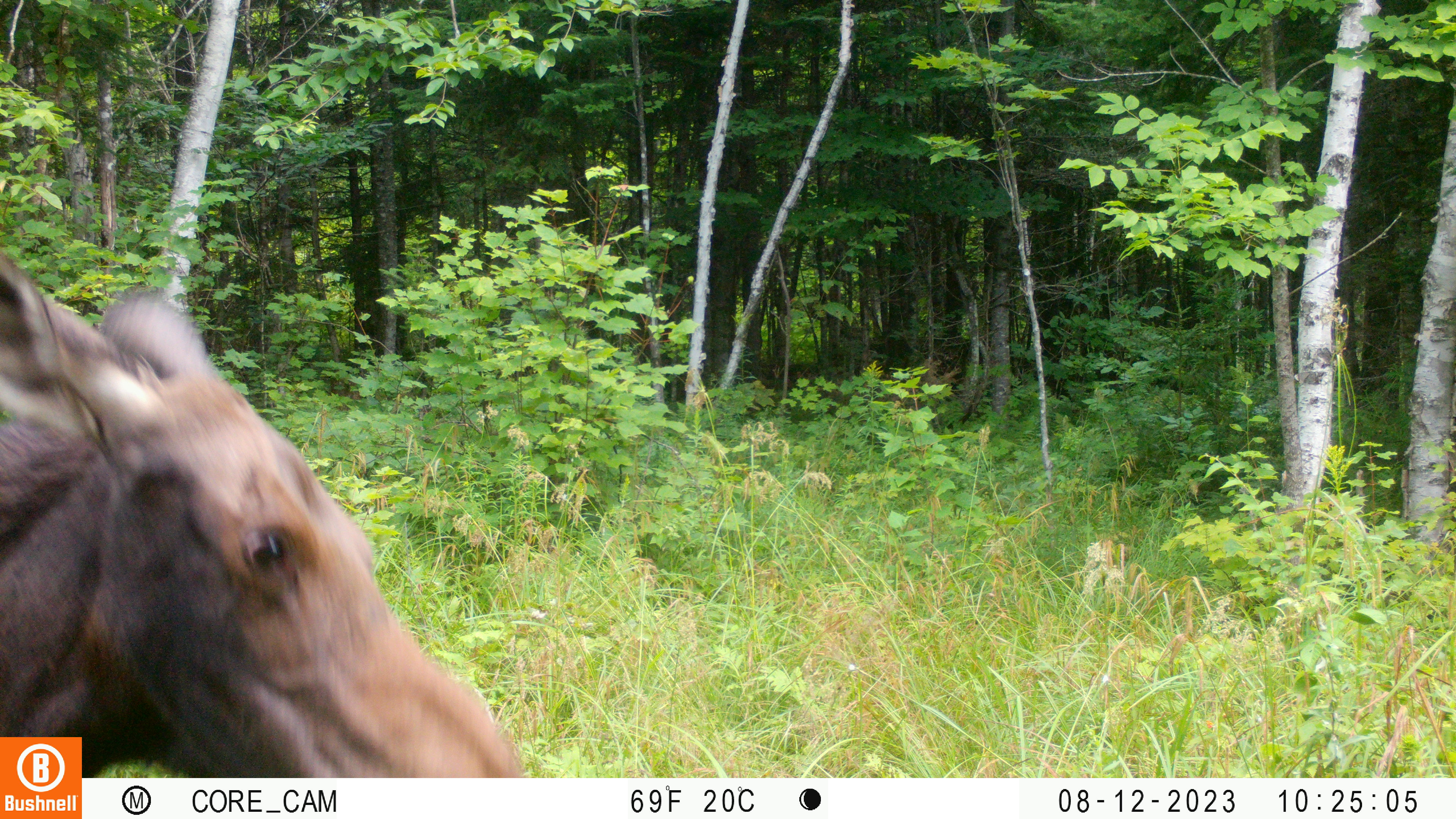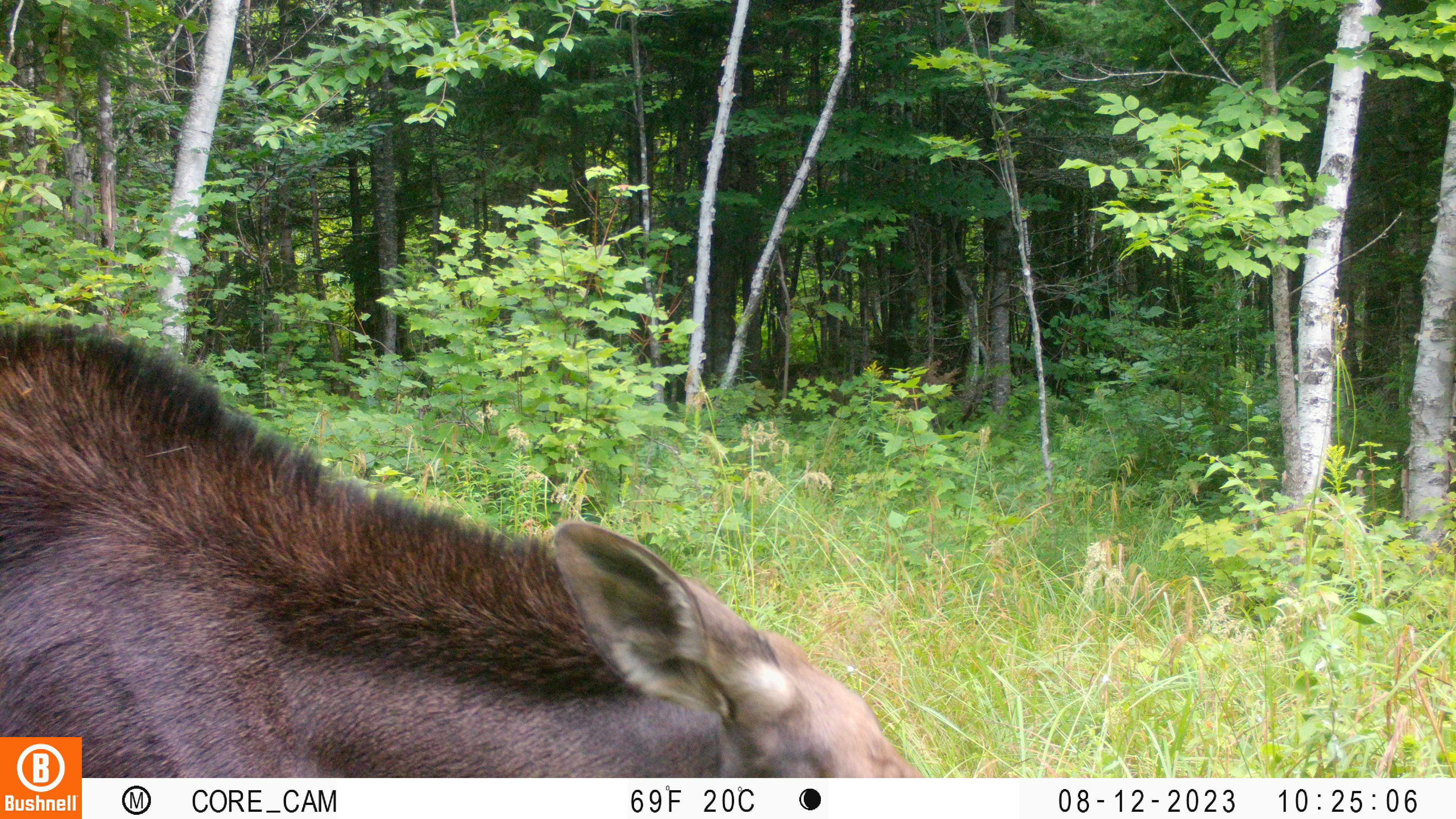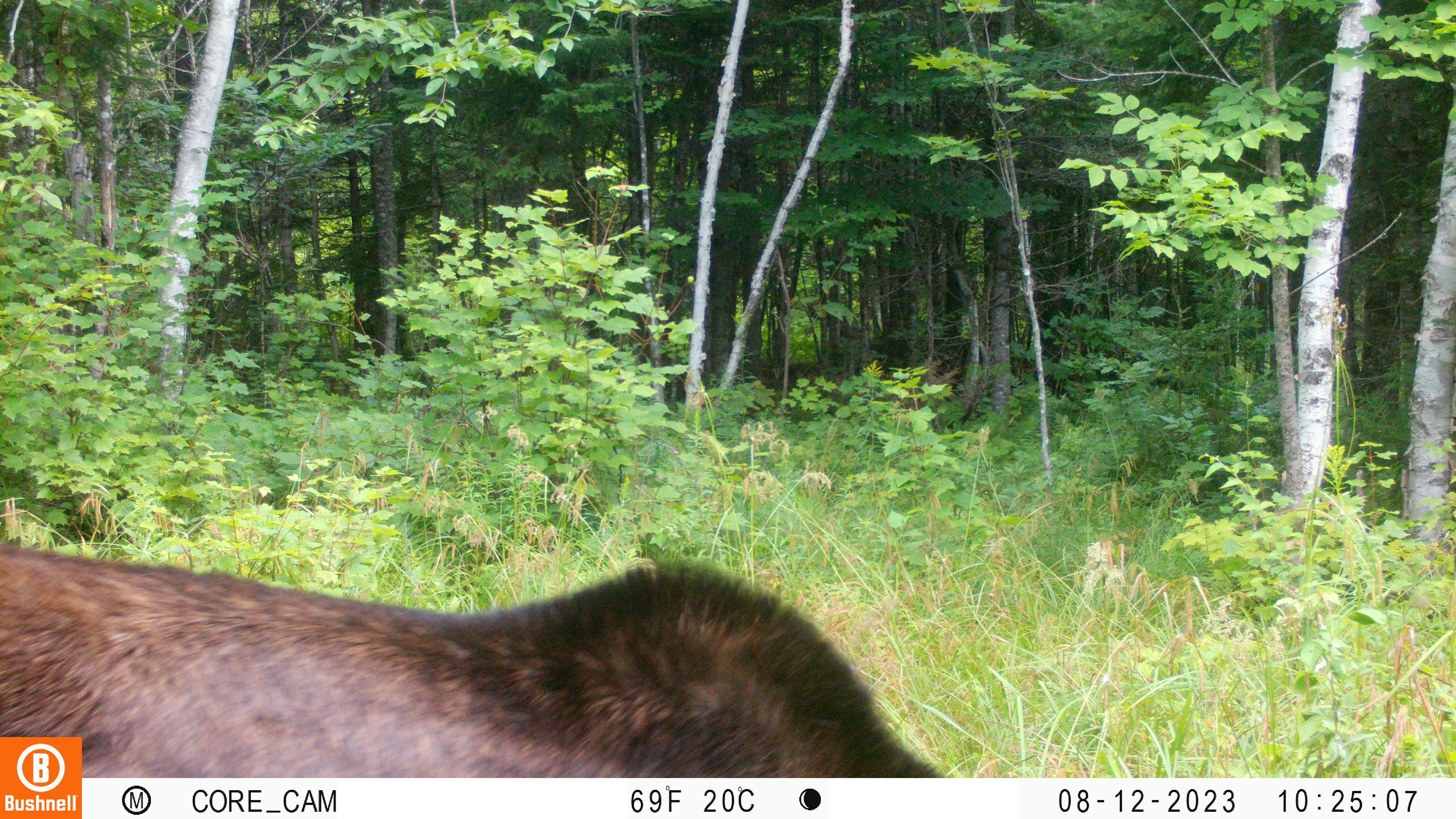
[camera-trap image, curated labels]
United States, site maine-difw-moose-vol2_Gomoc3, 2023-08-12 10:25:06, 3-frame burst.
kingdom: Animalia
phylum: Chordata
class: Mammalia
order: Artiodactyla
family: Cervidae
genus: Alces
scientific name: Alces alces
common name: moose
Moose (Alces alces).